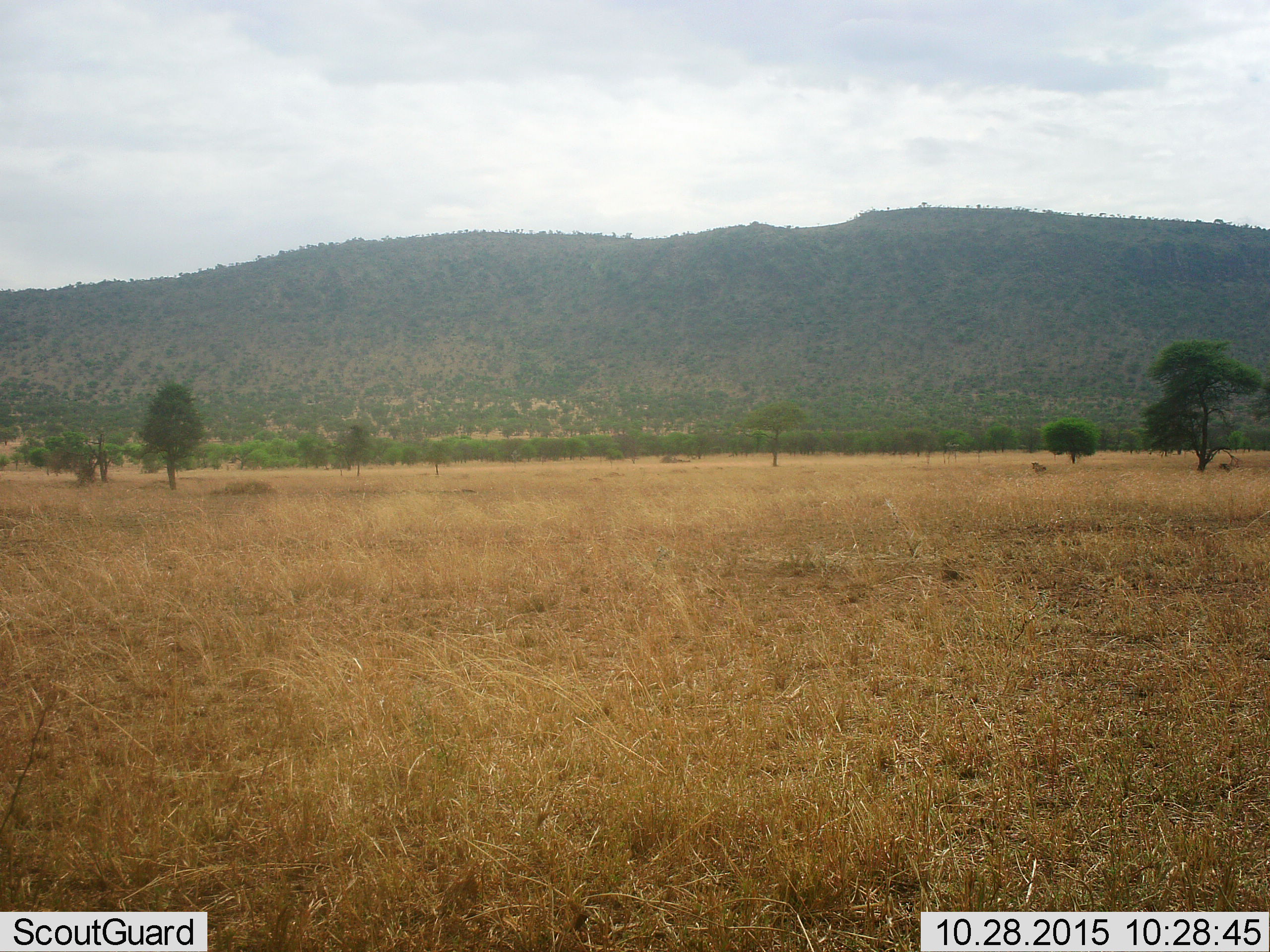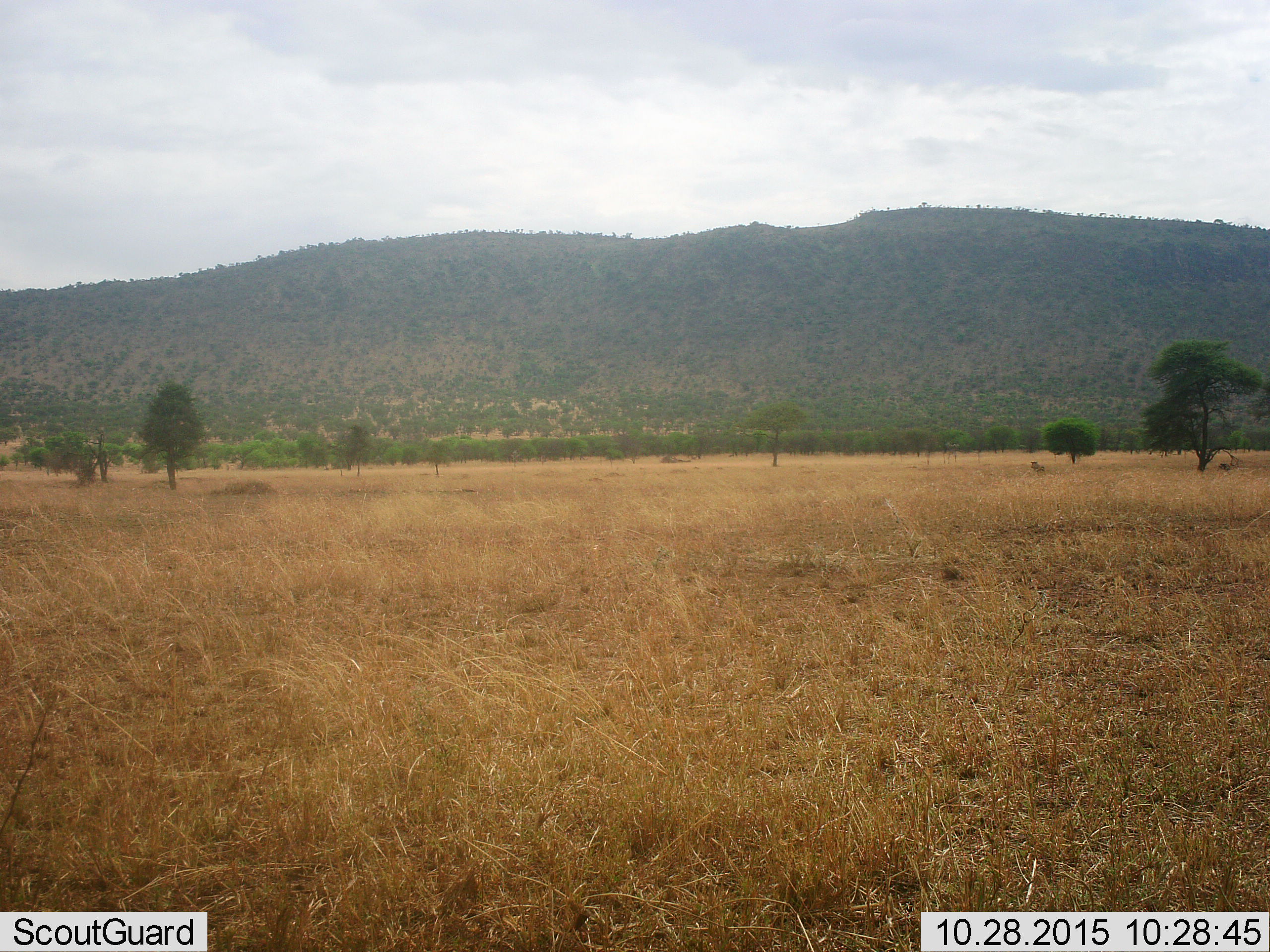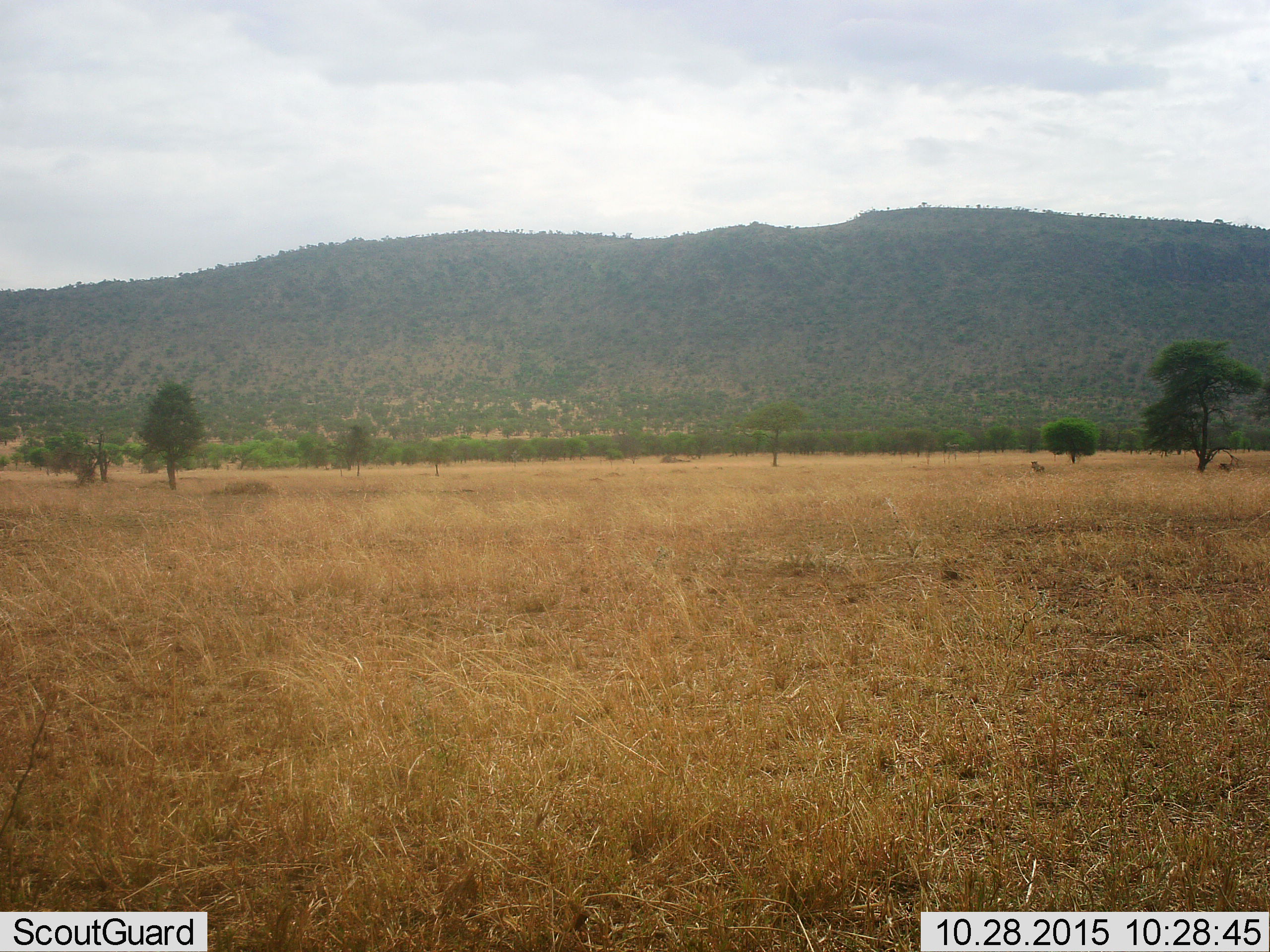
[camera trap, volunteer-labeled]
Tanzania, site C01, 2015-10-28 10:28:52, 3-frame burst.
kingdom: Animalia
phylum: Chordata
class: Mammalia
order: Artiodactyla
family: Bovidae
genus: Connochaetes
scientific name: Connochaetes taurinus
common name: blue wildebeest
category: wildebeest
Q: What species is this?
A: Wildebeest (blue wildebeest) (Connochaetes taurinus).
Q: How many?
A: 1.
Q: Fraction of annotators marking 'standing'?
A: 67%.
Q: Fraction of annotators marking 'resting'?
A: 33%.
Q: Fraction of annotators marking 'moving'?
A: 0%.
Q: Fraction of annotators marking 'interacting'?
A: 0%.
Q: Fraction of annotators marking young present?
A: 0%.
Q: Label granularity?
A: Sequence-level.